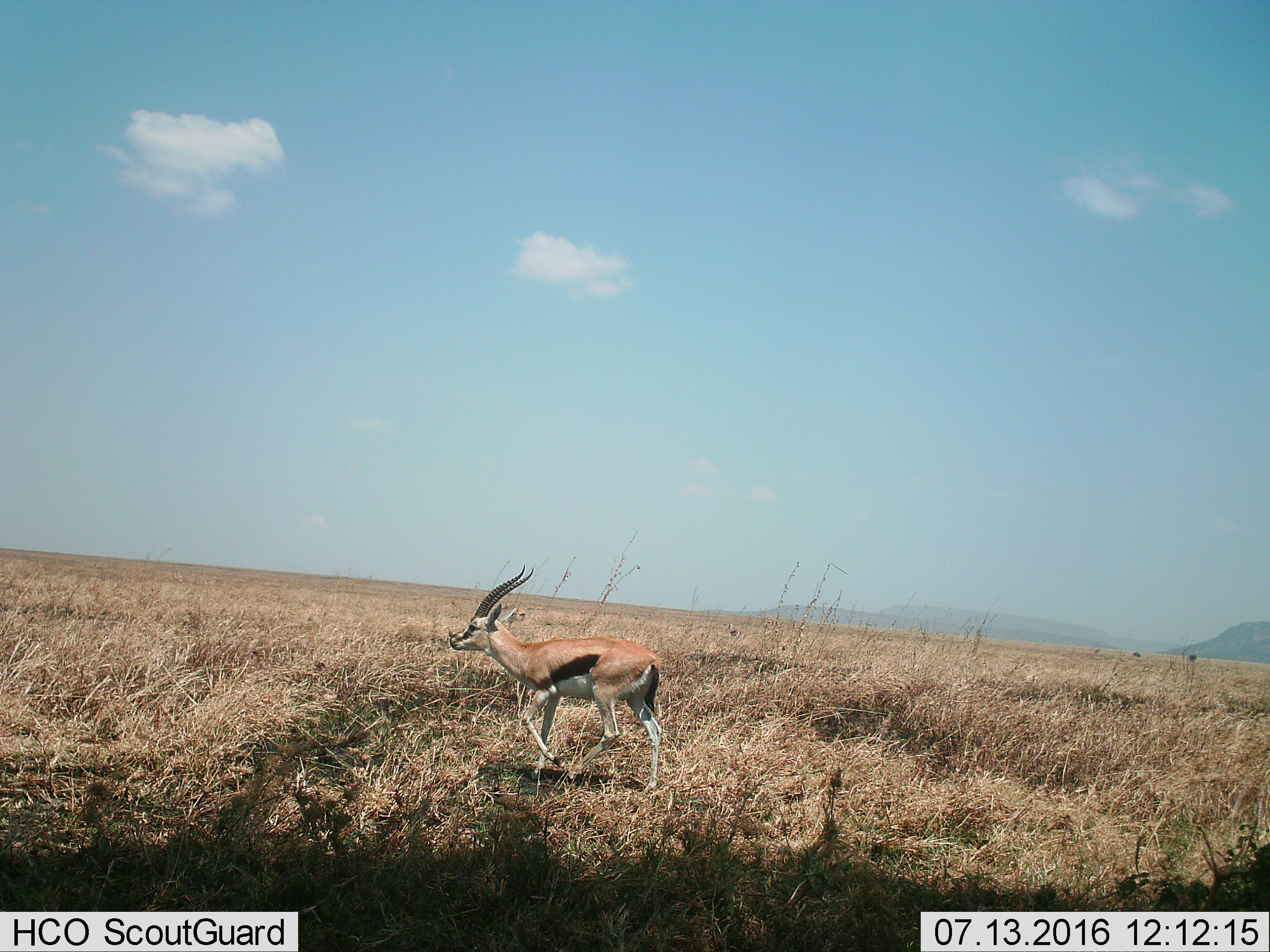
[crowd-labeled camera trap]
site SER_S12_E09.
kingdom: Animalia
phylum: Chordata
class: Mammalia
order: Artiodactyla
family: Bovidae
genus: Eudorcas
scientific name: Eudorcas thomsonii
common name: thomson's gazelle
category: gazellethomsons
Gazellethomsons (thomson's gazelle) (Eudorcas thomsonii), count 1. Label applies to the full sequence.